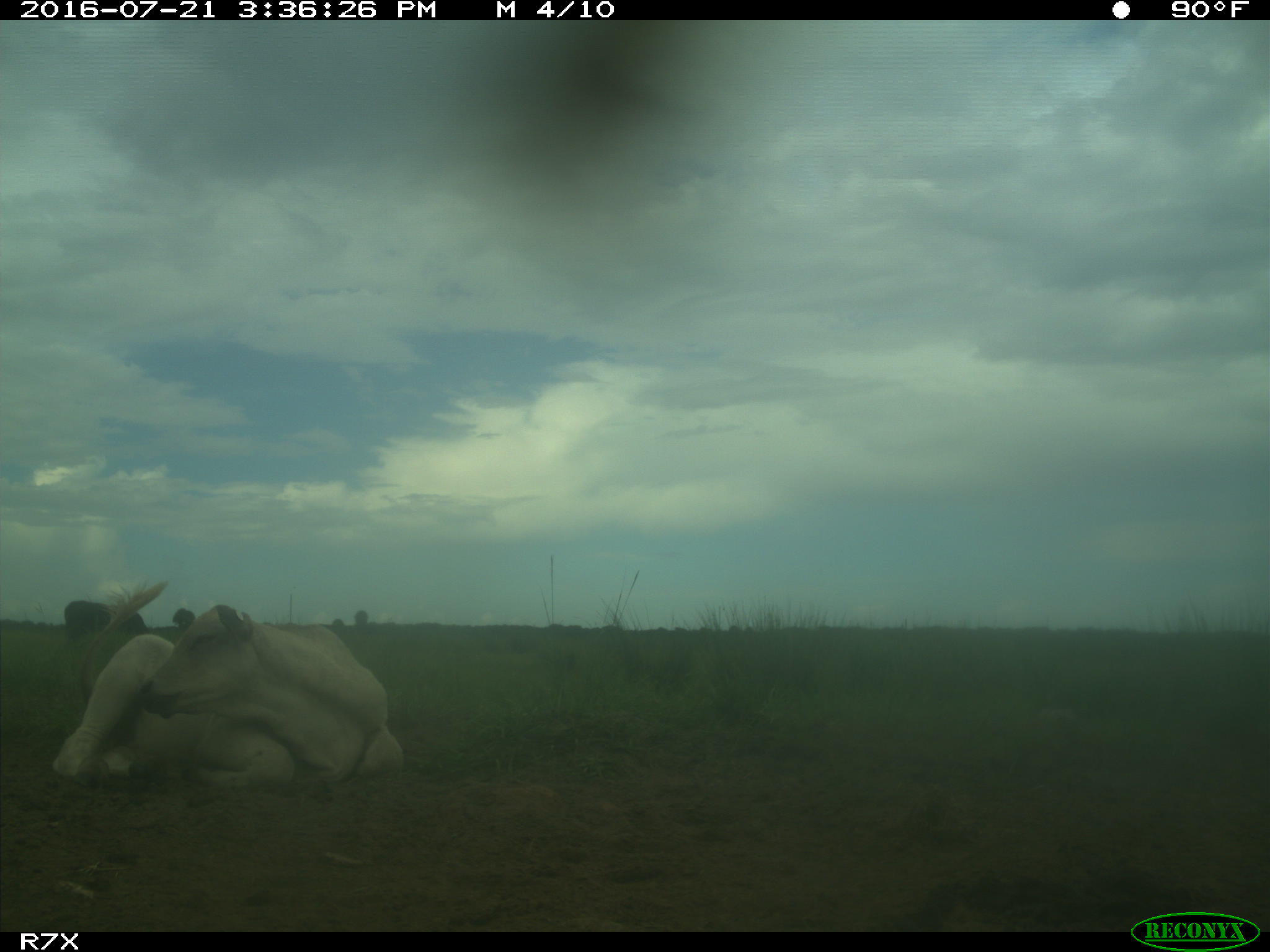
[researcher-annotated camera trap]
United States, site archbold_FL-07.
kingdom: Animalia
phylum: Chordata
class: Mammalia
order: Artiodactyla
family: Bovidae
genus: Bos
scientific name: Bos taurus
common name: domestic cow